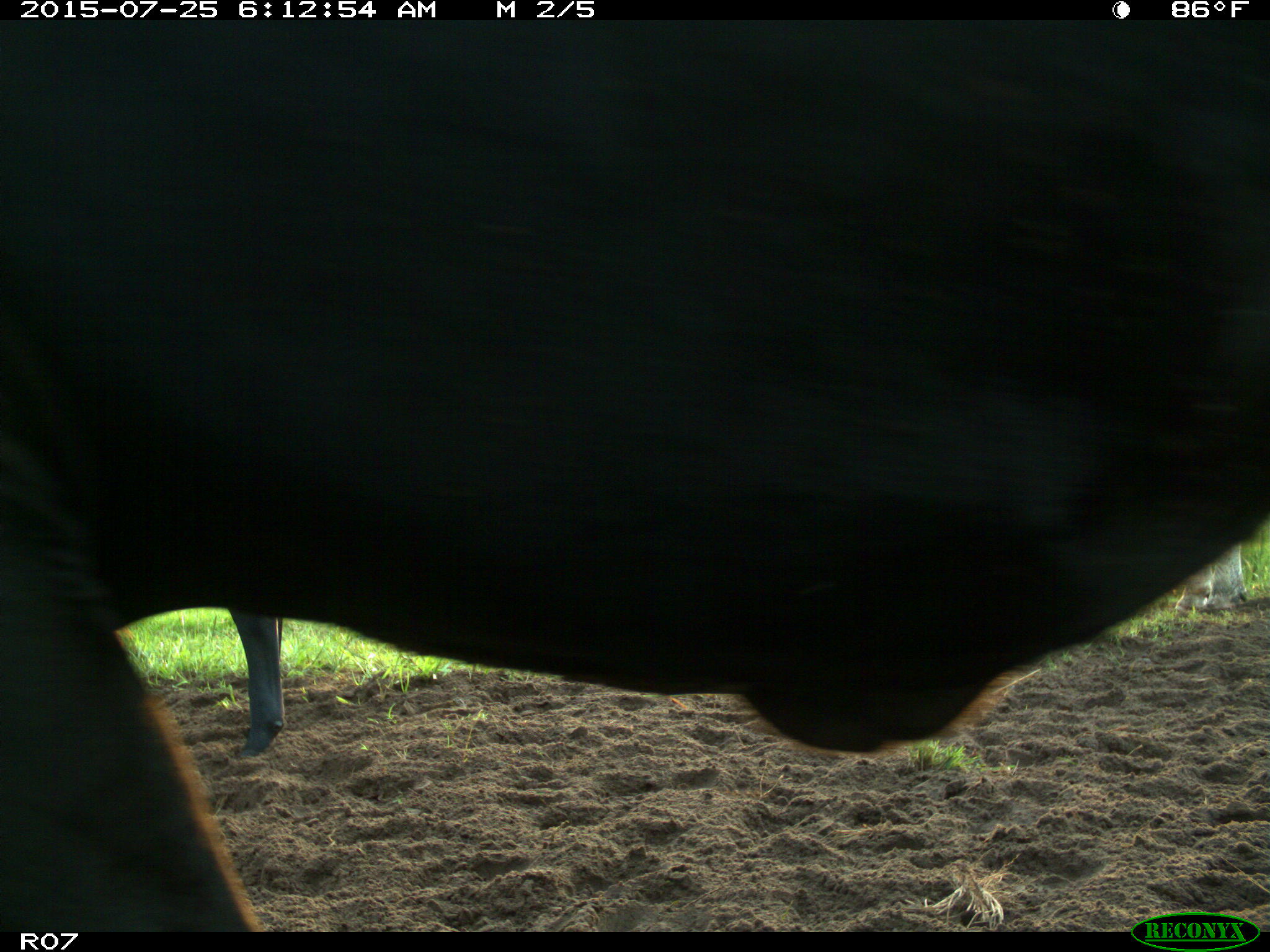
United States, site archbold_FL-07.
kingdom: Animalia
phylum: Chordata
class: Mammalia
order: Artiodactyla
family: Bovidae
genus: Bos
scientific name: Bos taurus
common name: domestic cow